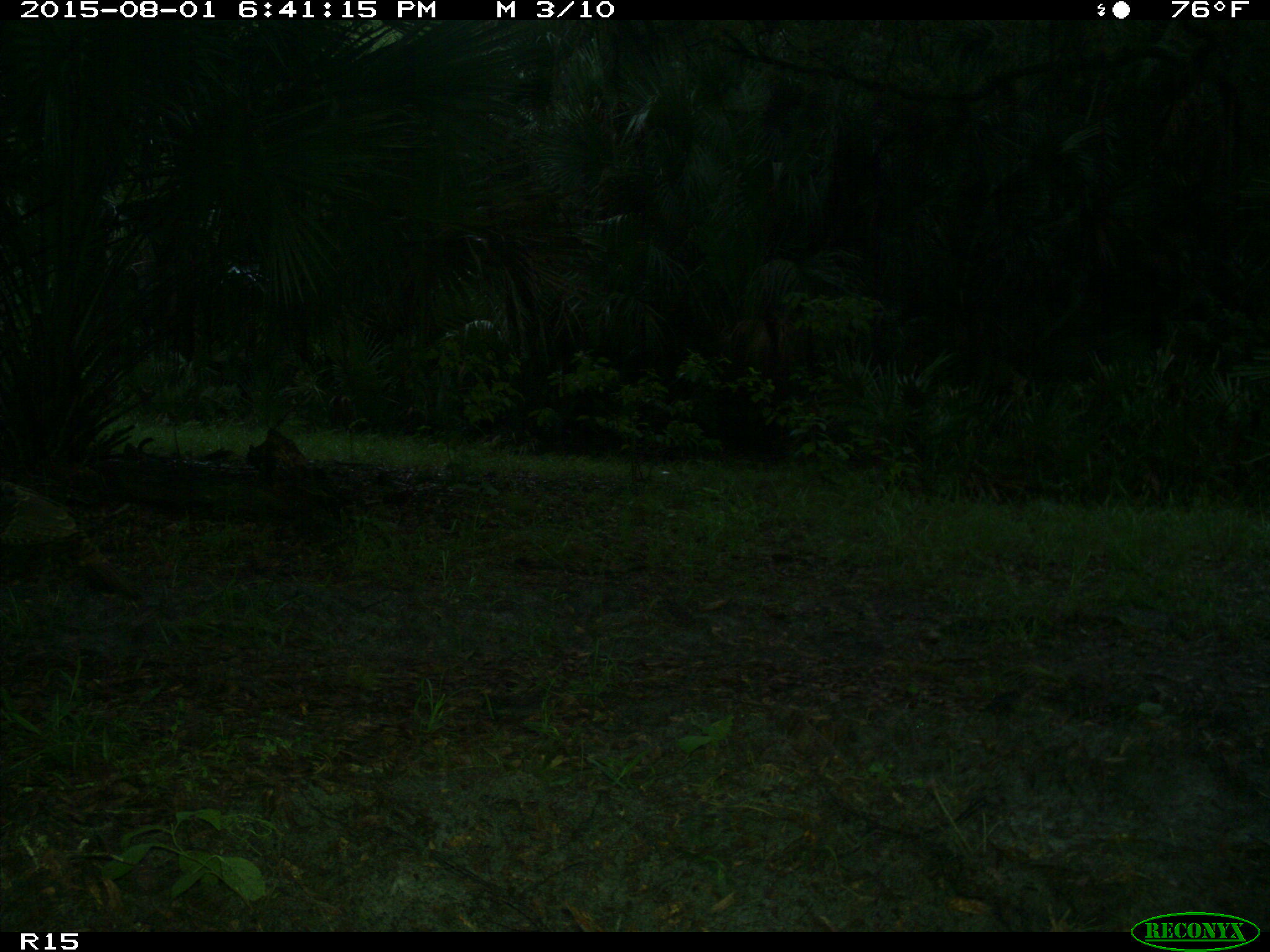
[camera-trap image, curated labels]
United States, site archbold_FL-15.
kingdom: Animalia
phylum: Chordata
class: Aves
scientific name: Aves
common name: birds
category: unidentified bird